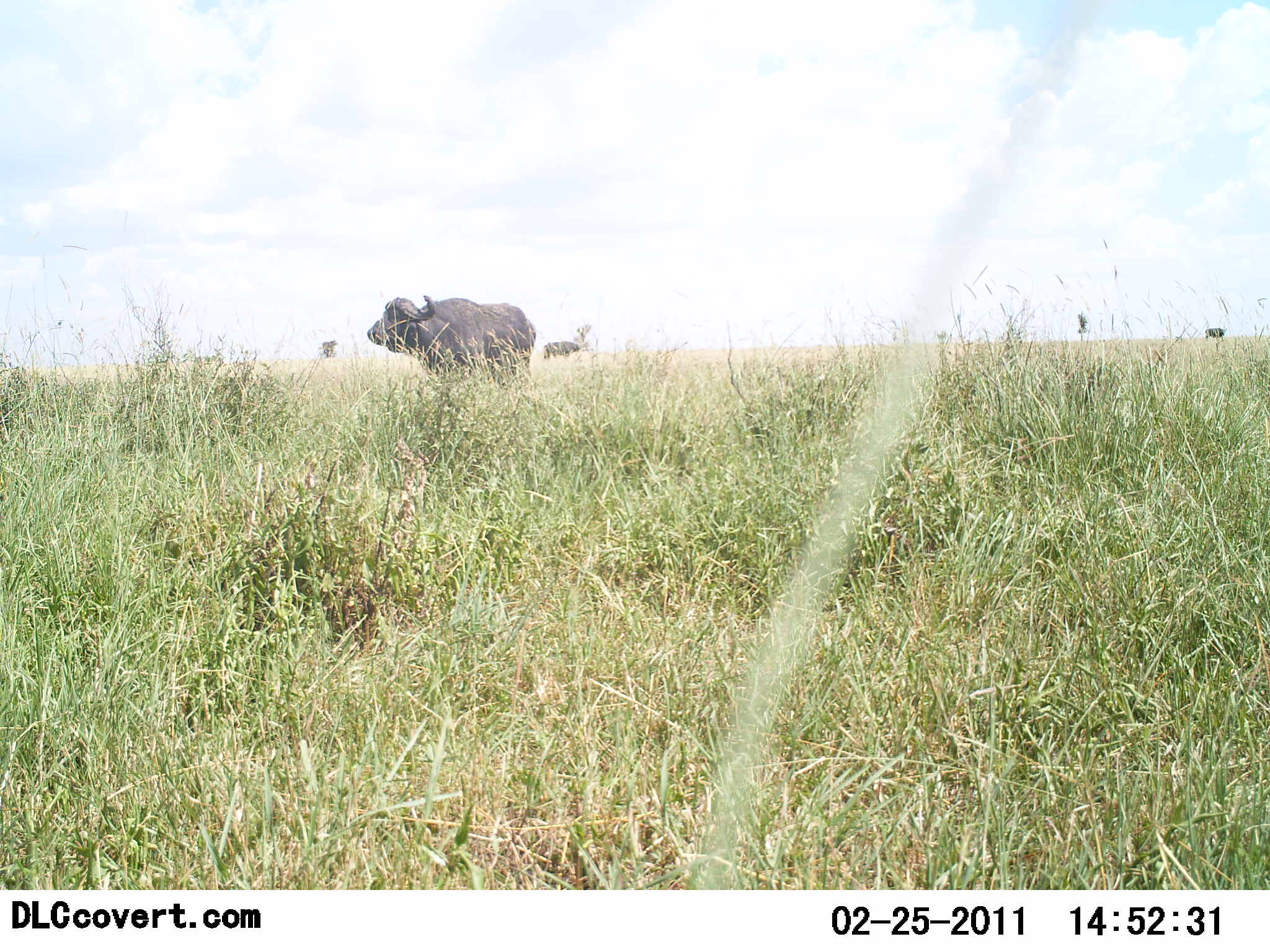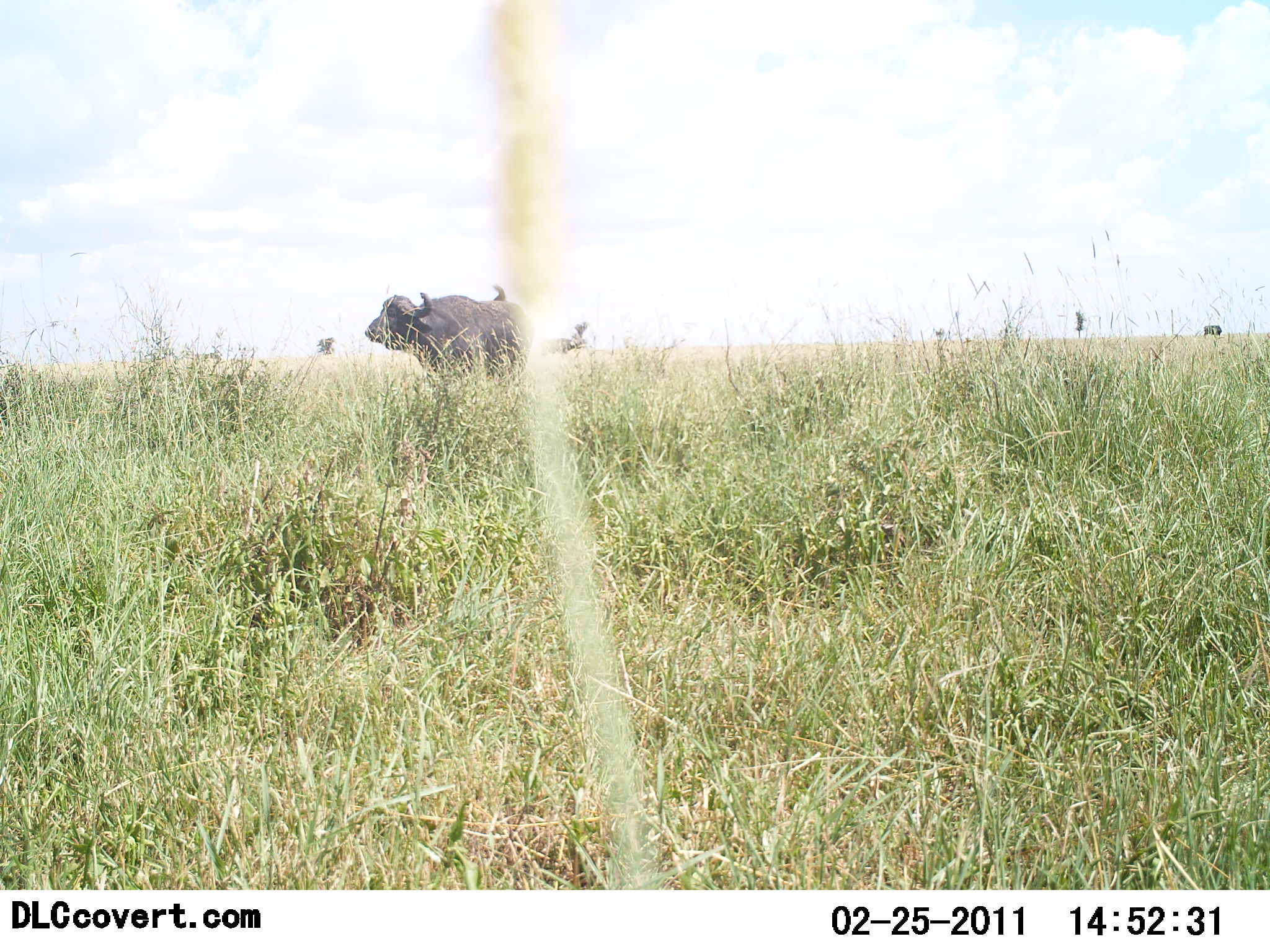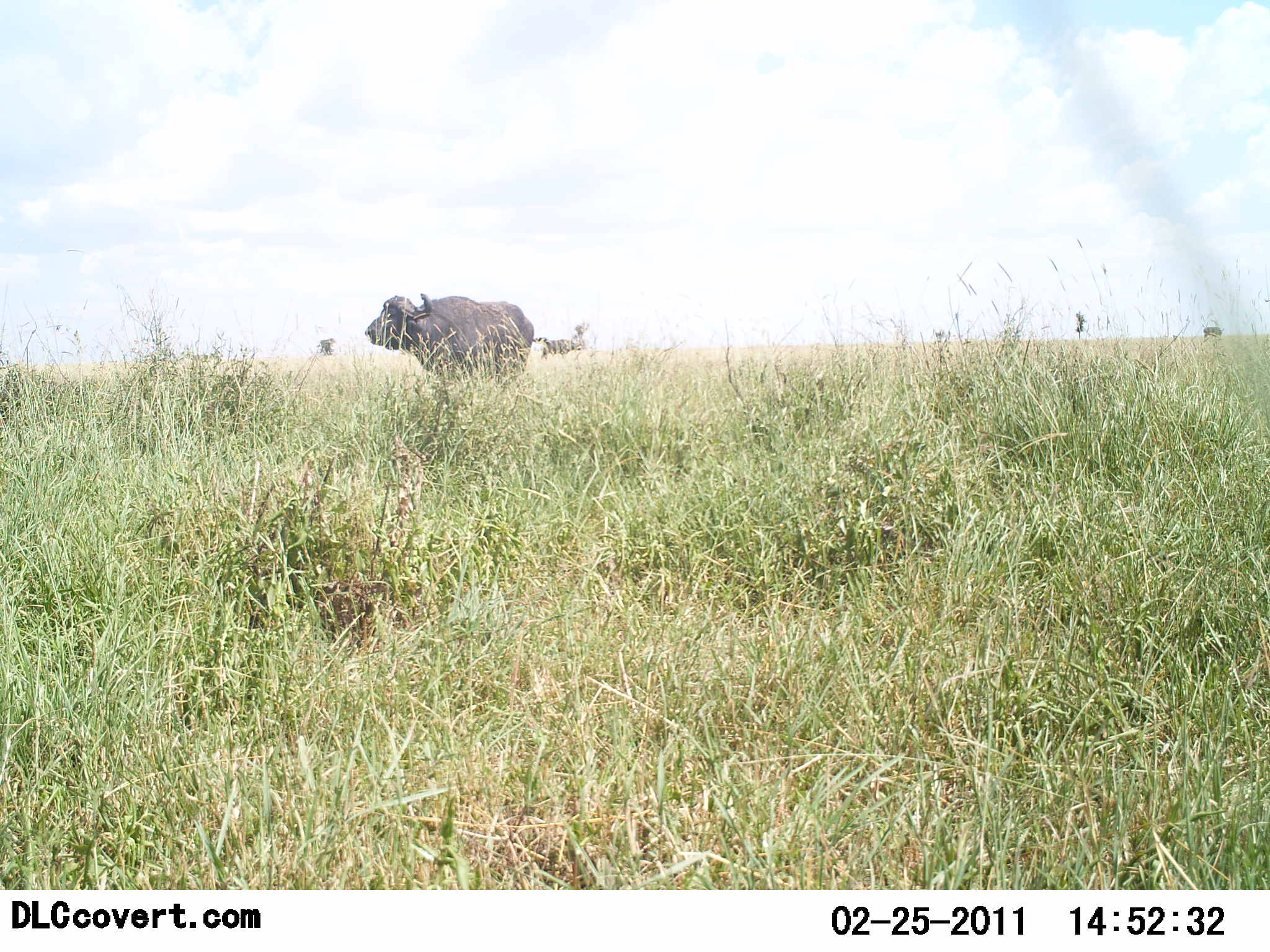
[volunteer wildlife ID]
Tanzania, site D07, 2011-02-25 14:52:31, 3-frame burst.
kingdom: Animalia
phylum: Chordata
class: Mammalia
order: Artiodactyla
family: Bovidae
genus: Syncerus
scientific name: Syncerus caffer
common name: cape buffalo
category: buffalo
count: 4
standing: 93%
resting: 0%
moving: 0%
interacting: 0%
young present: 0%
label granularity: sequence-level